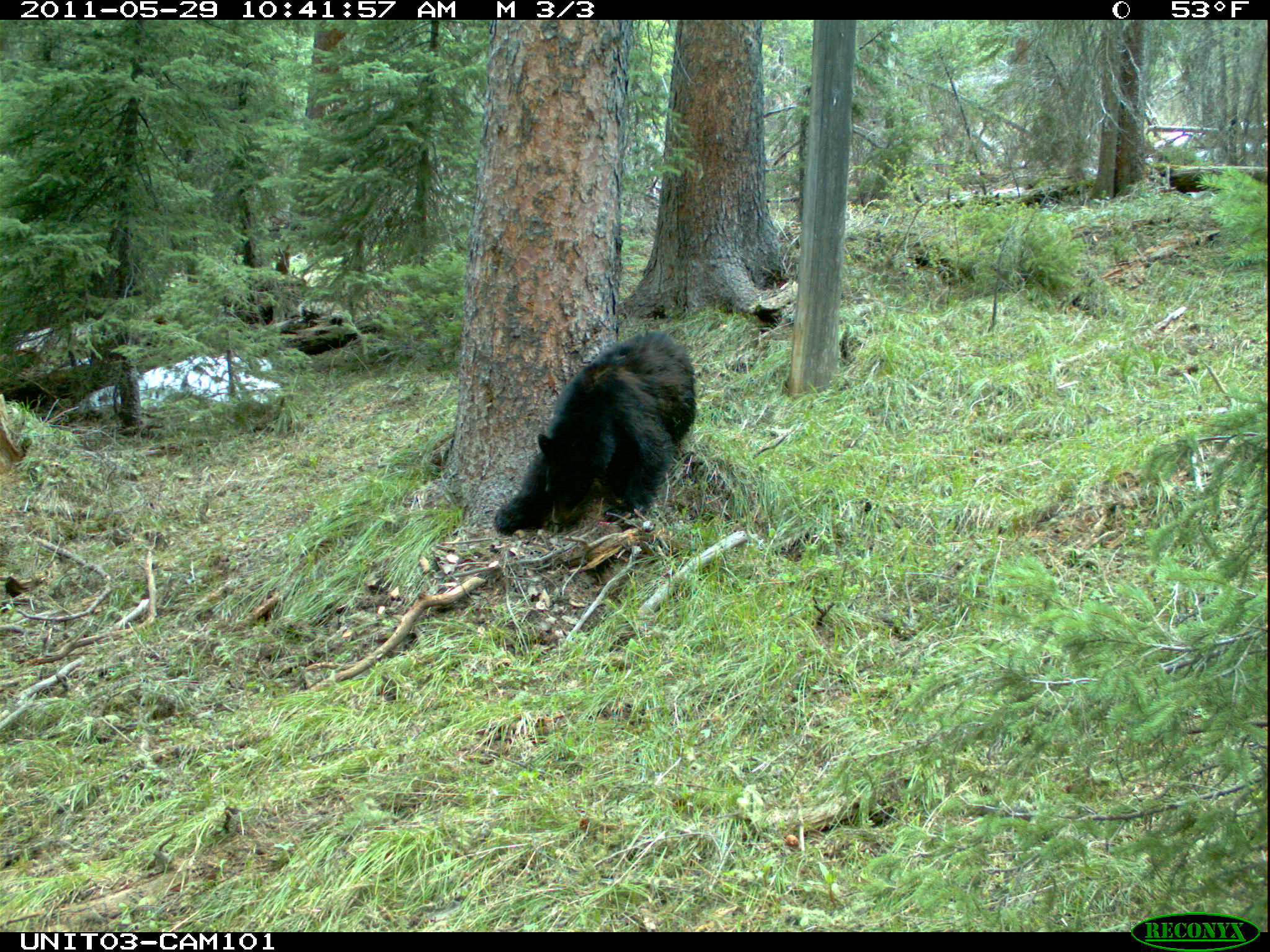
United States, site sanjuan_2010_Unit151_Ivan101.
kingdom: Animalia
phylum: Chordata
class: Mammalia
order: Carnivora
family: Ursidae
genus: Ursus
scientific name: Ursus americanus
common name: american black bear